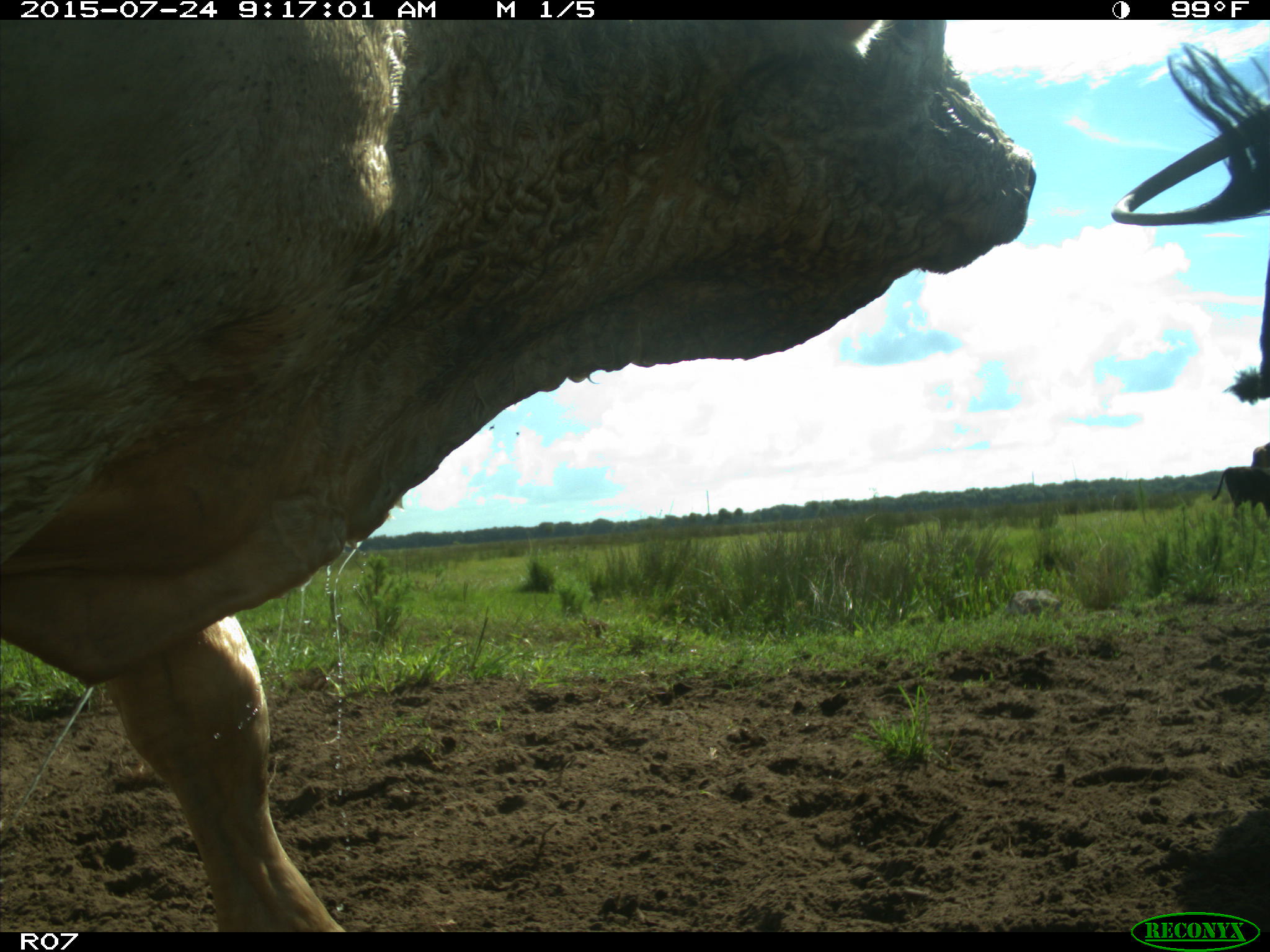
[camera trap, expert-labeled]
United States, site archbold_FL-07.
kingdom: Animalia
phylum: Chordata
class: Mammalia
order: Artiodactyla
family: Bovidae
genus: Bos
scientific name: Bos taurus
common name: domestic cow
Bos taurus (domestic cow).